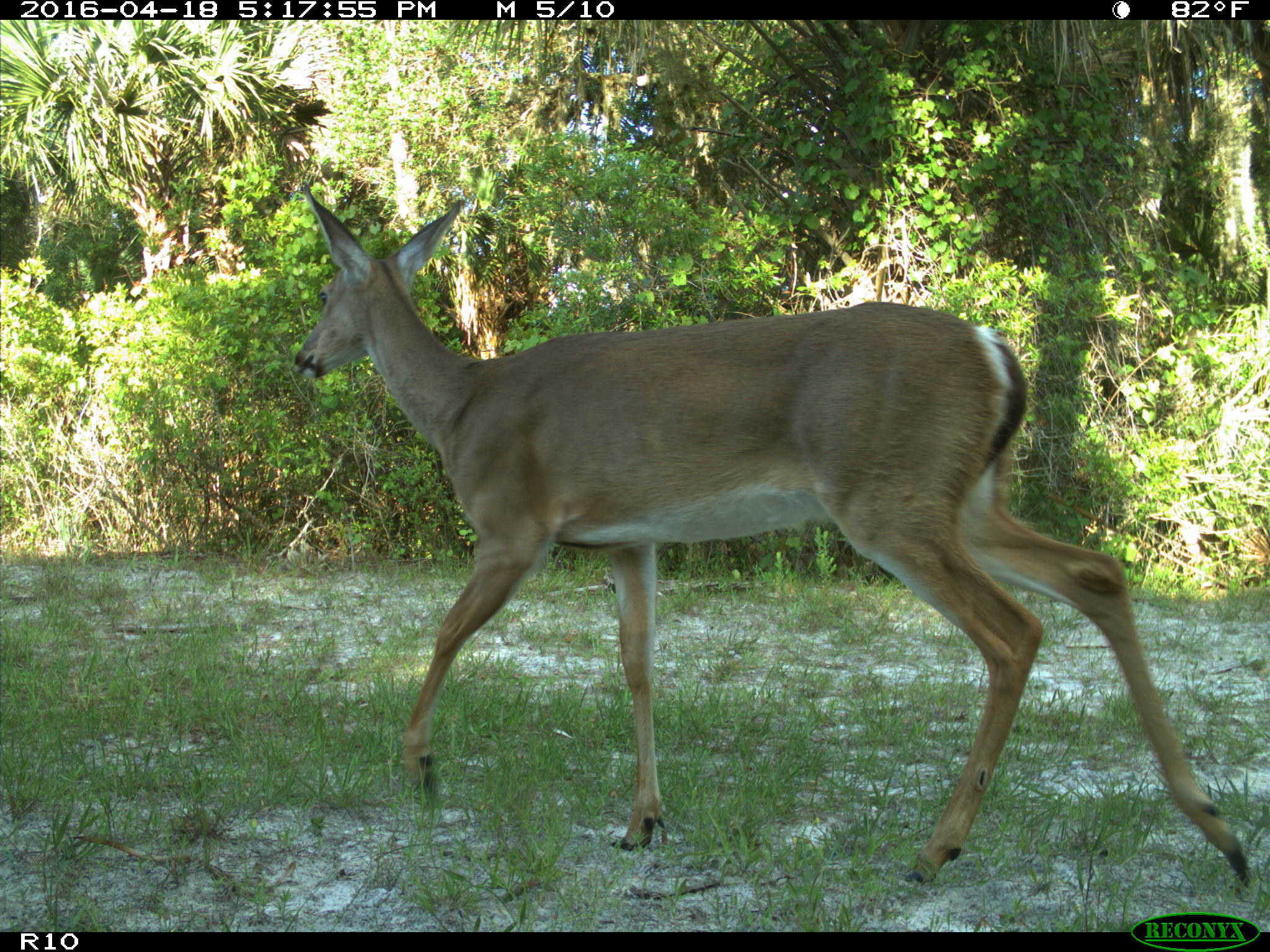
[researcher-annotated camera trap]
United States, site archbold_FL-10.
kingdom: Animalia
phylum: Chordata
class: Mammalia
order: Artiodactyla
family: Cervidae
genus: Odocoileus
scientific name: Odocoileus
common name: deer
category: unidentified deer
Unidentified deer (deer) (Odocoileus).